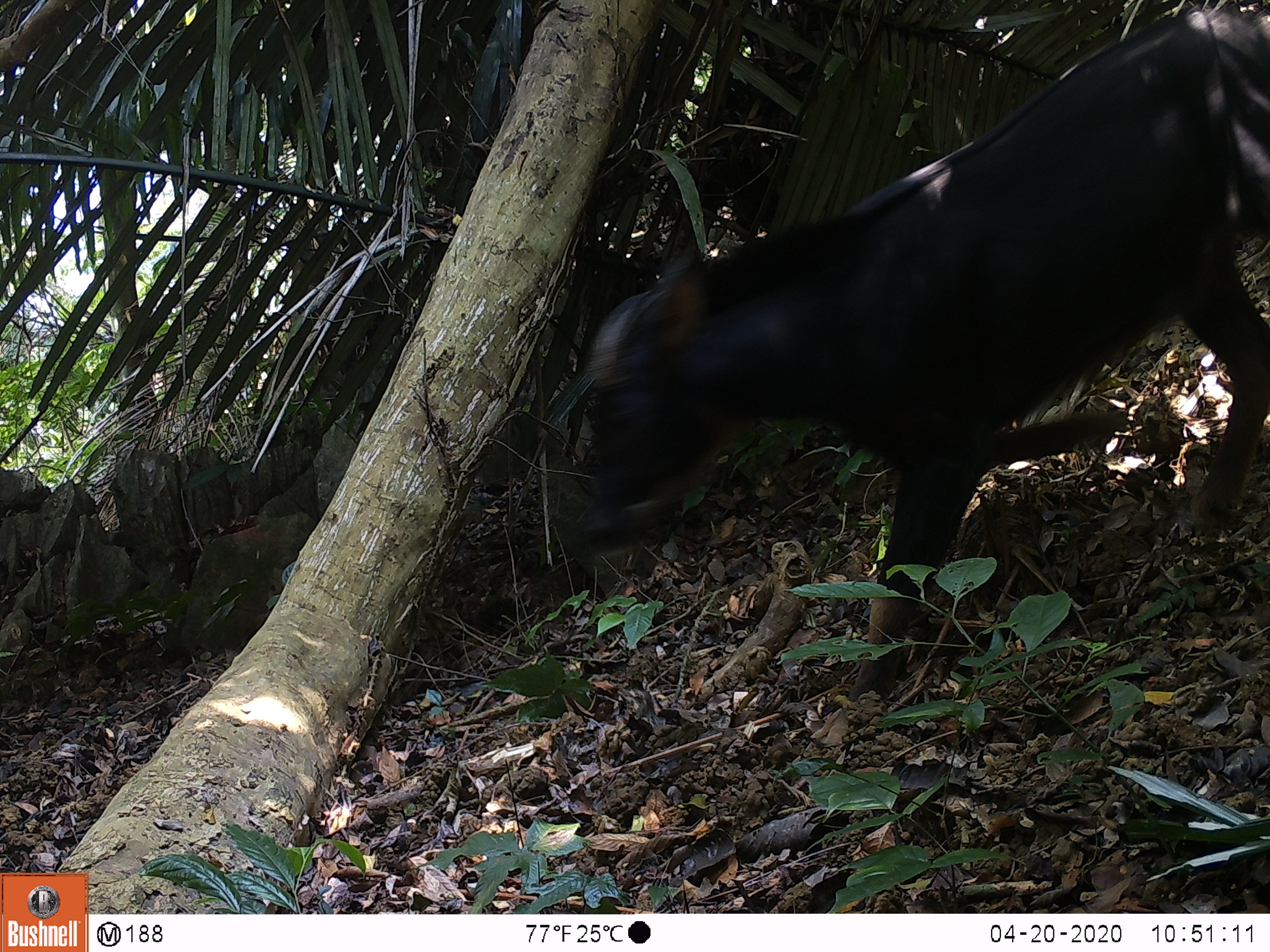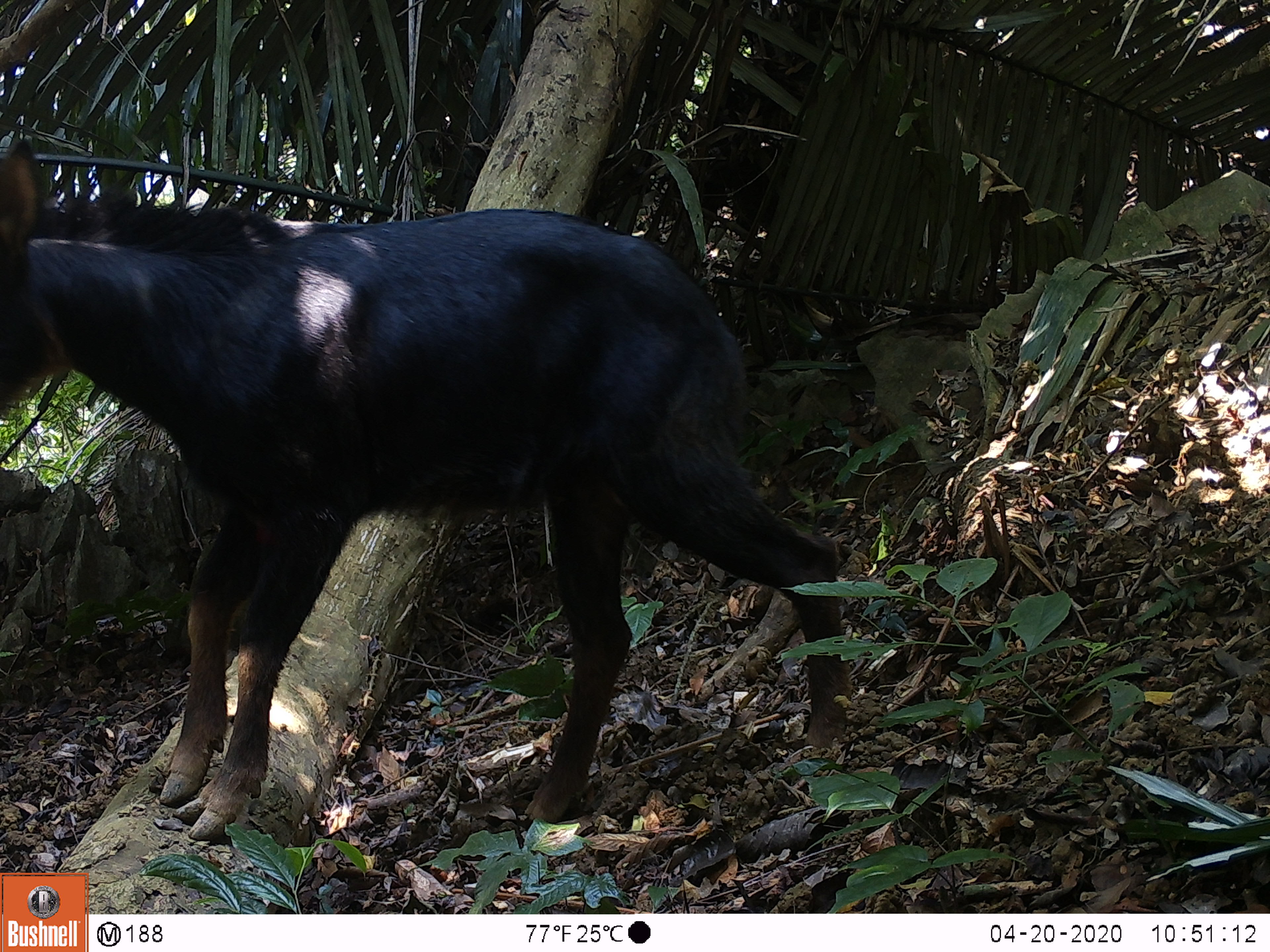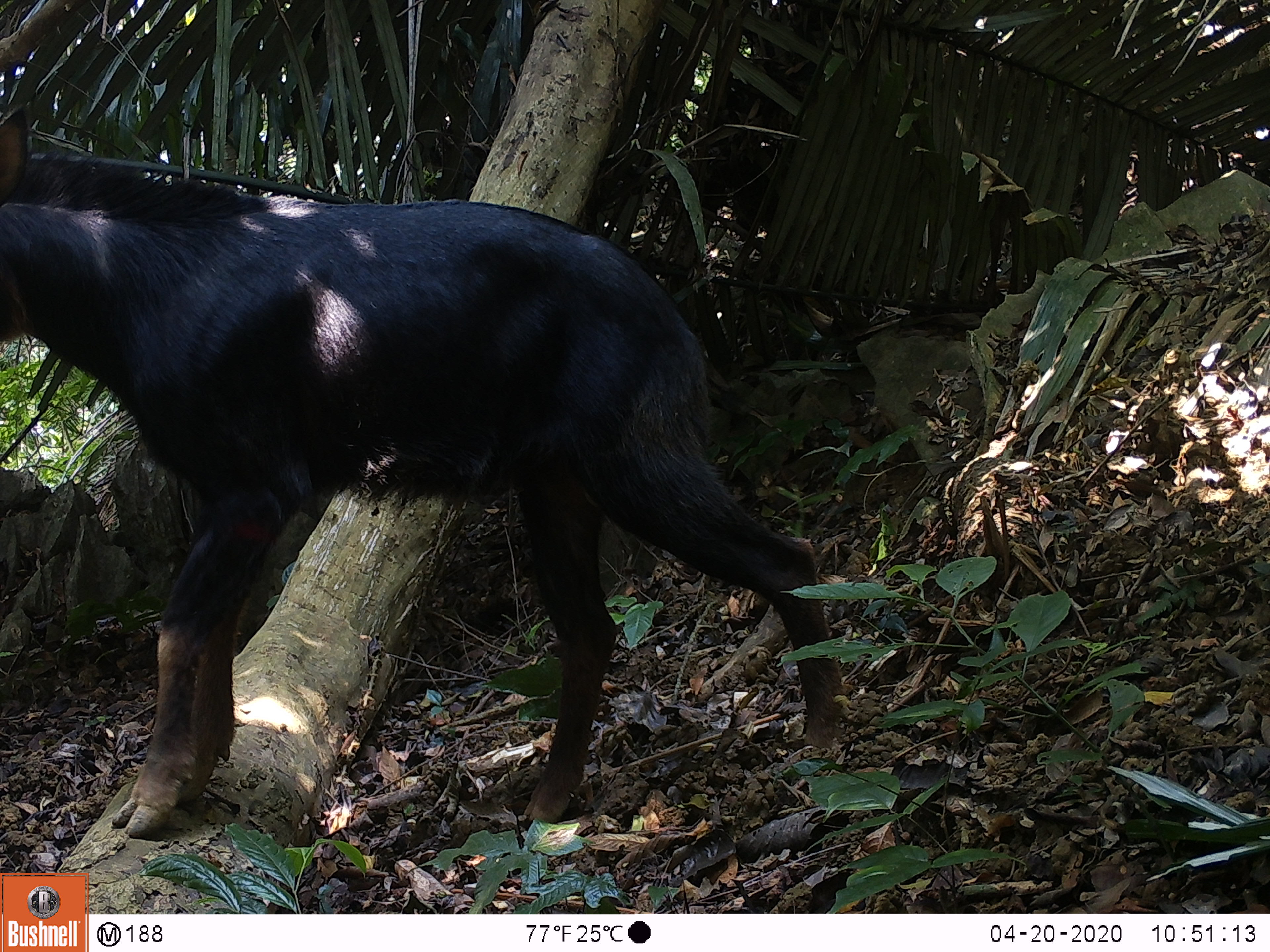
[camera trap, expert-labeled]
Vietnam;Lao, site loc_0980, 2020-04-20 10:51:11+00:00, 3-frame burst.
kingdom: Animalia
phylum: Chordata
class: Mammalia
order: Artiodactyla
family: Bovidae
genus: Capricornis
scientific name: Capricornis sumatraensis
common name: chinese serow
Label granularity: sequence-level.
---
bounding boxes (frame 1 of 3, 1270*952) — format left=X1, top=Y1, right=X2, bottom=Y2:
chinese serow: left=587, top=7, right=1270, bottom=701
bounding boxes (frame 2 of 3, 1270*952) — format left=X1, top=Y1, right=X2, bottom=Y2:
chinese serow: left=0, top=134, right=851, bottom=840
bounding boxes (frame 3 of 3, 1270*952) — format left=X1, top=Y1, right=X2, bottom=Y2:
chinese serow: left=0, top=99, right=845, bottom=839